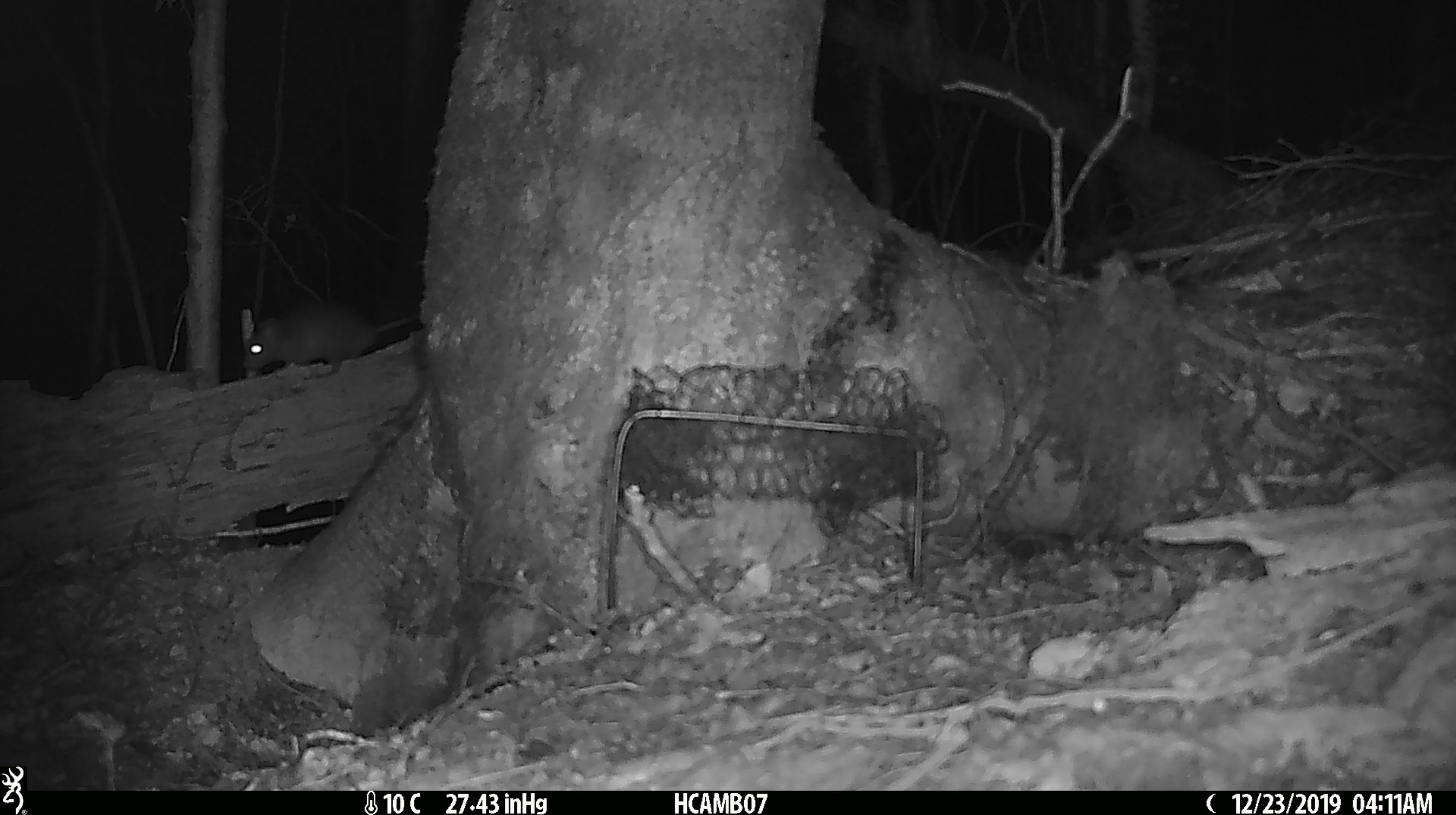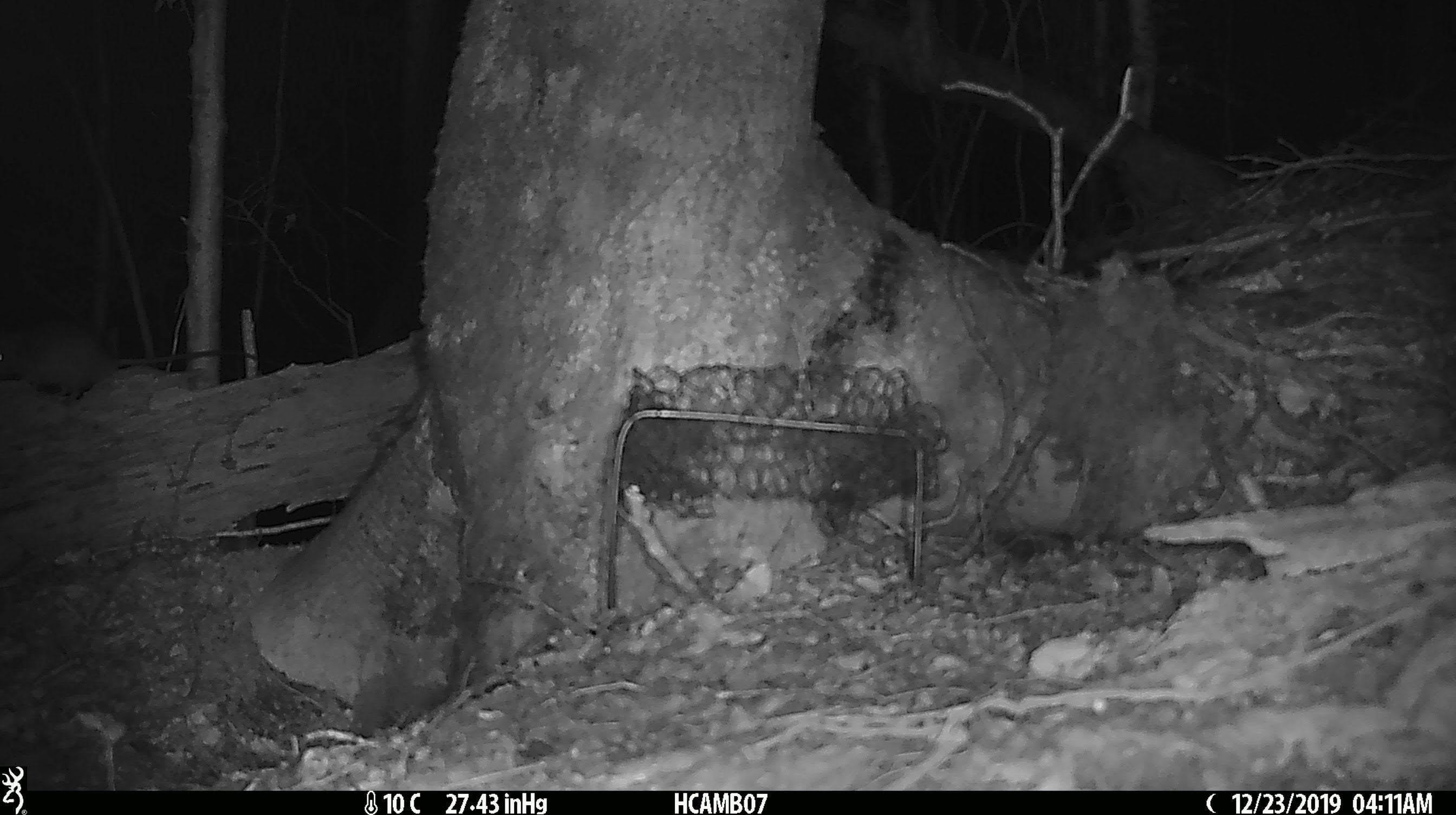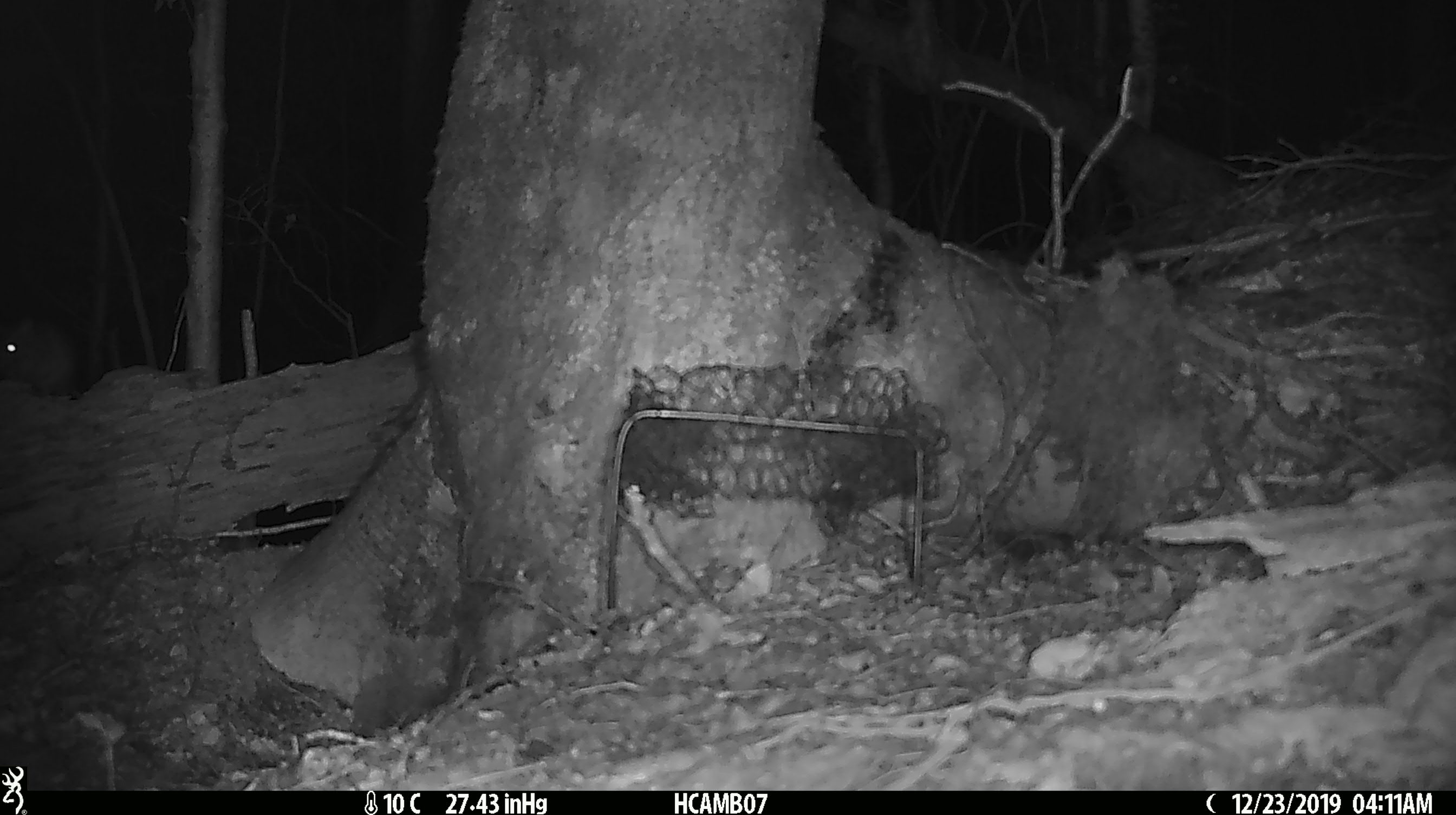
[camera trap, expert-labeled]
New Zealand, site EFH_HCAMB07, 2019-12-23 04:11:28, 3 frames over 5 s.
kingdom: Animalia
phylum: Chordata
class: Mammalia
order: Rodentia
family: Muridae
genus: Rattus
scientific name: Rattus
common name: rat